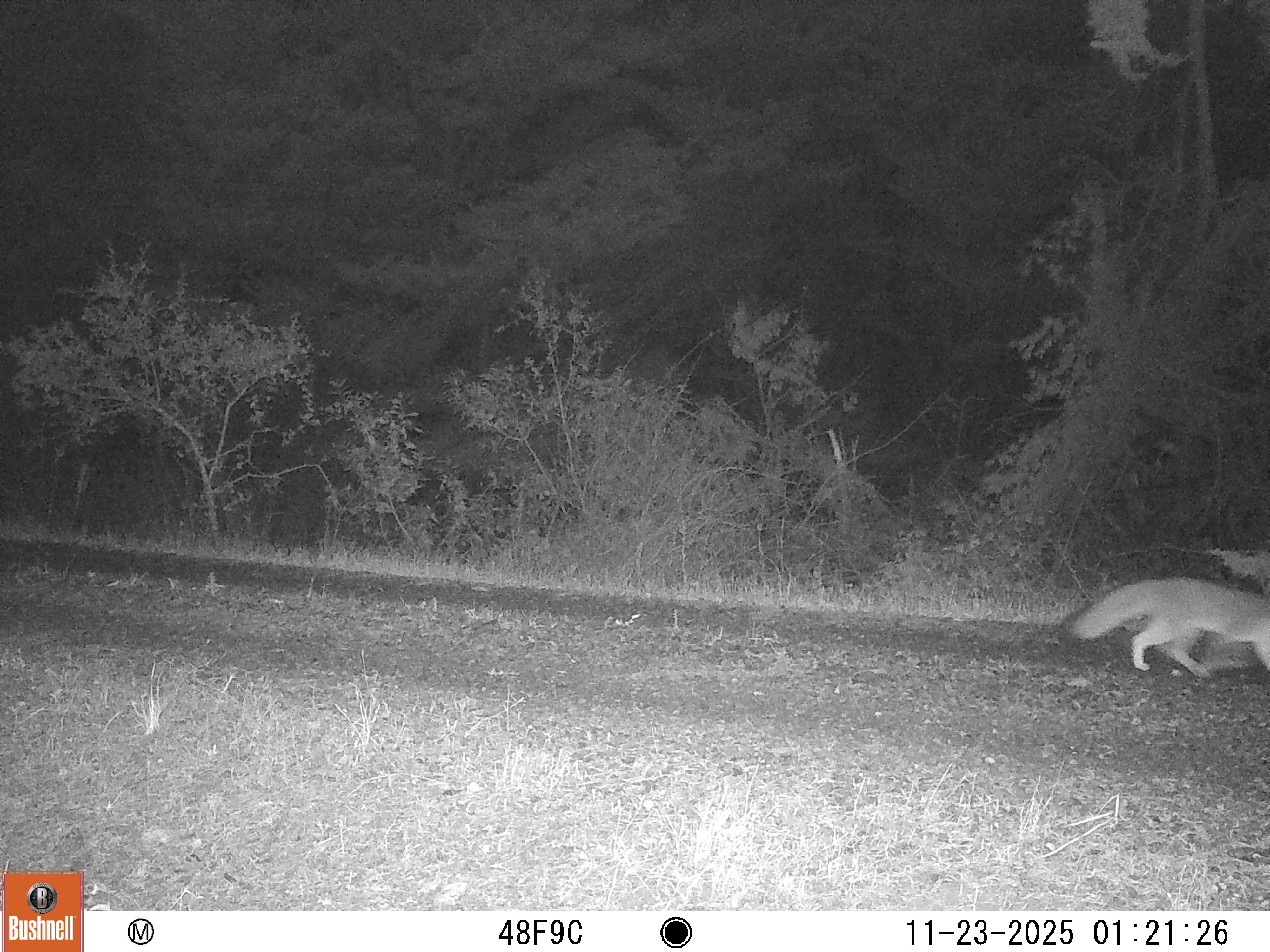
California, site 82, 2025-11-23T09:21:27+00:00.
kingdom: Animalia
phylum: Chordata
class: Mammalia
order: Carnivora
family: Canidae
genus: Urocyon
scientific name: Urocyon cinereoargenteus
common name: gray fox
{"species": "gray fox (Urocyon cinereoargenteus)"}